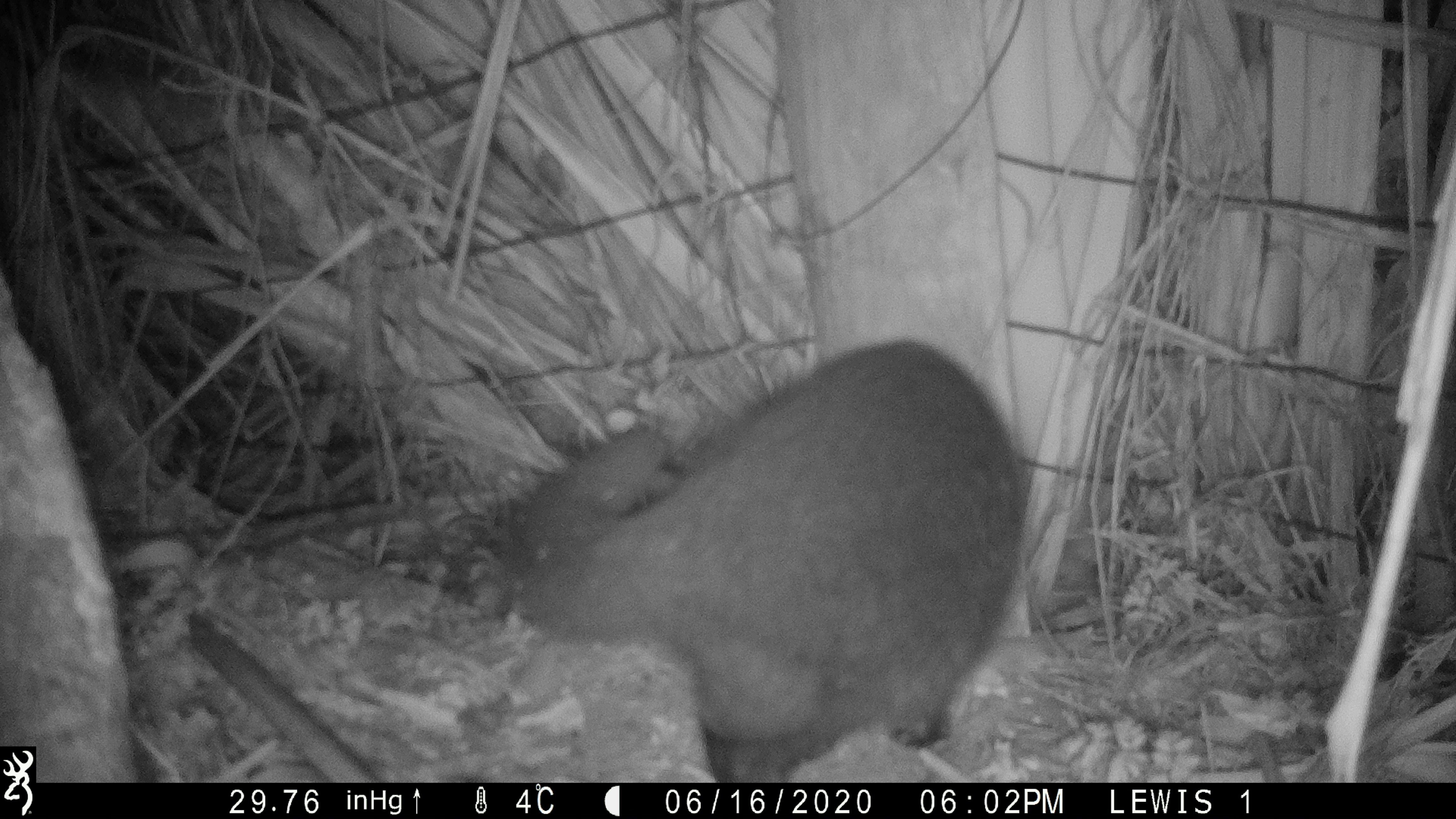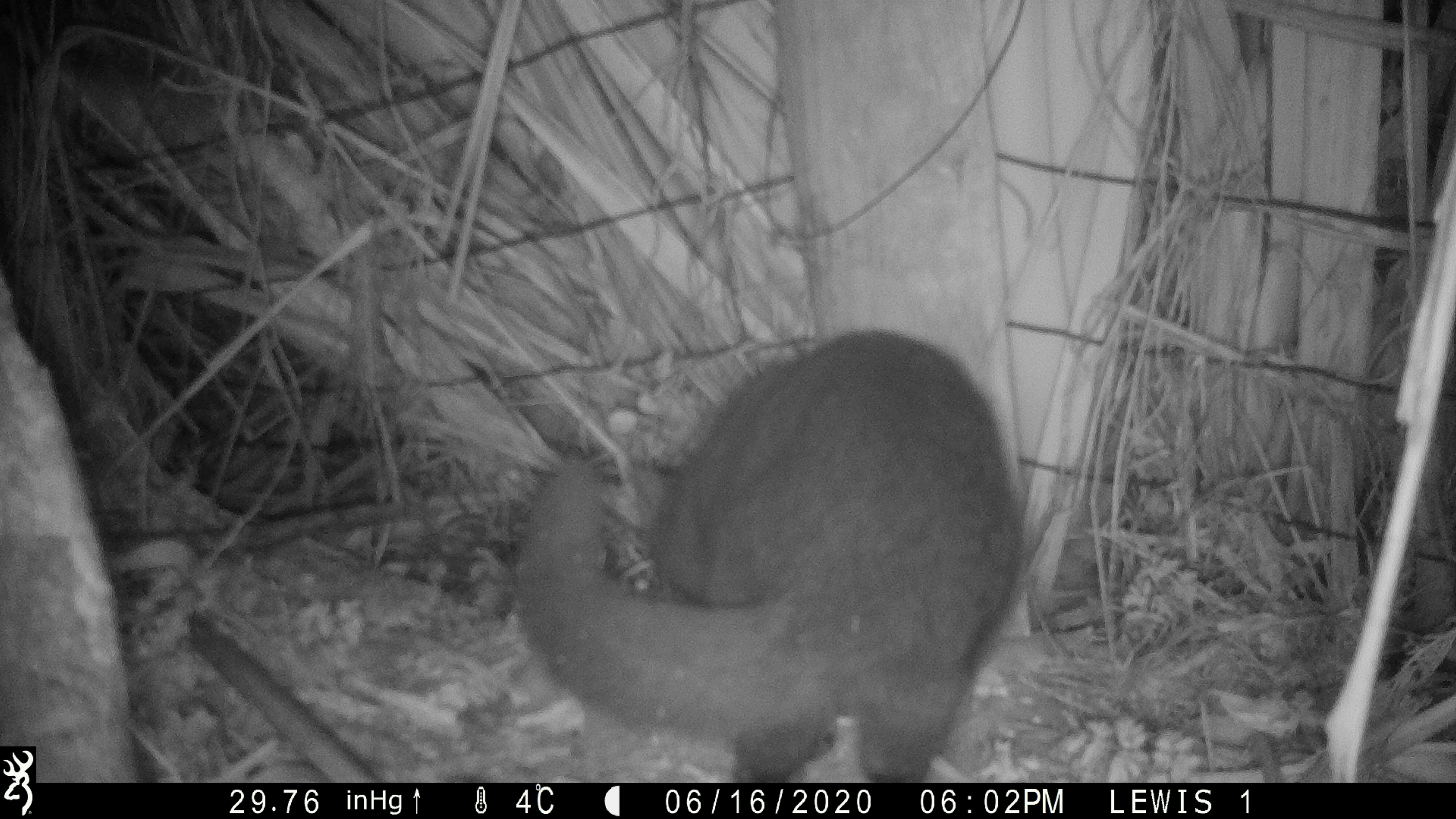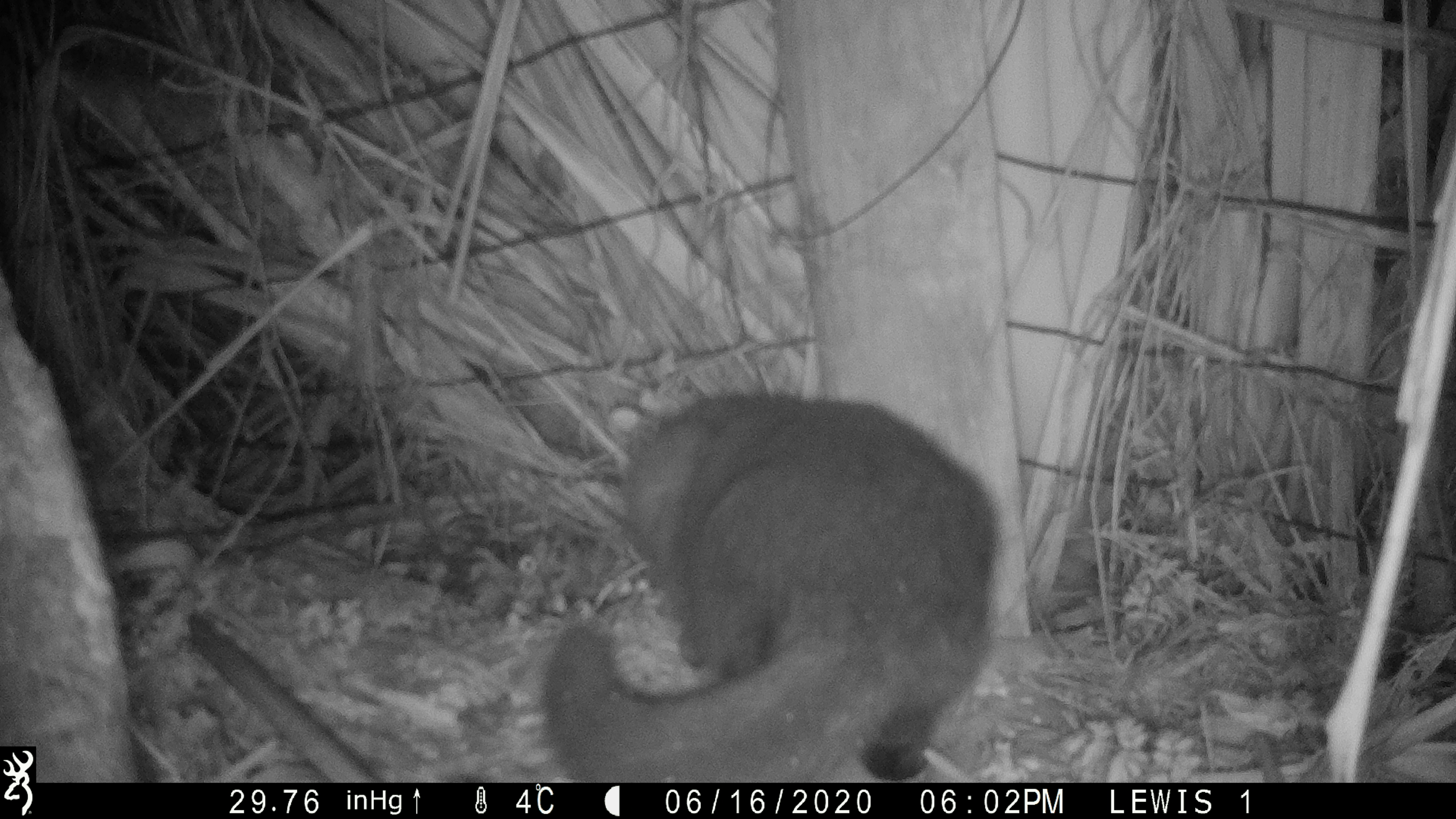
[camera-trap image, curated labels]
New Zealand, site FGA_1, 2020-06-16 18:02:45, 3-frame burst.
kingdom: Animalia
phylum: Chordata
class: Mammalia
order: Carnivora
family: Felidae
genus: Felis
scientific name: Felis catus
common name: domestic cat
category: cat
Cat (domestic cat) (Felis catus).